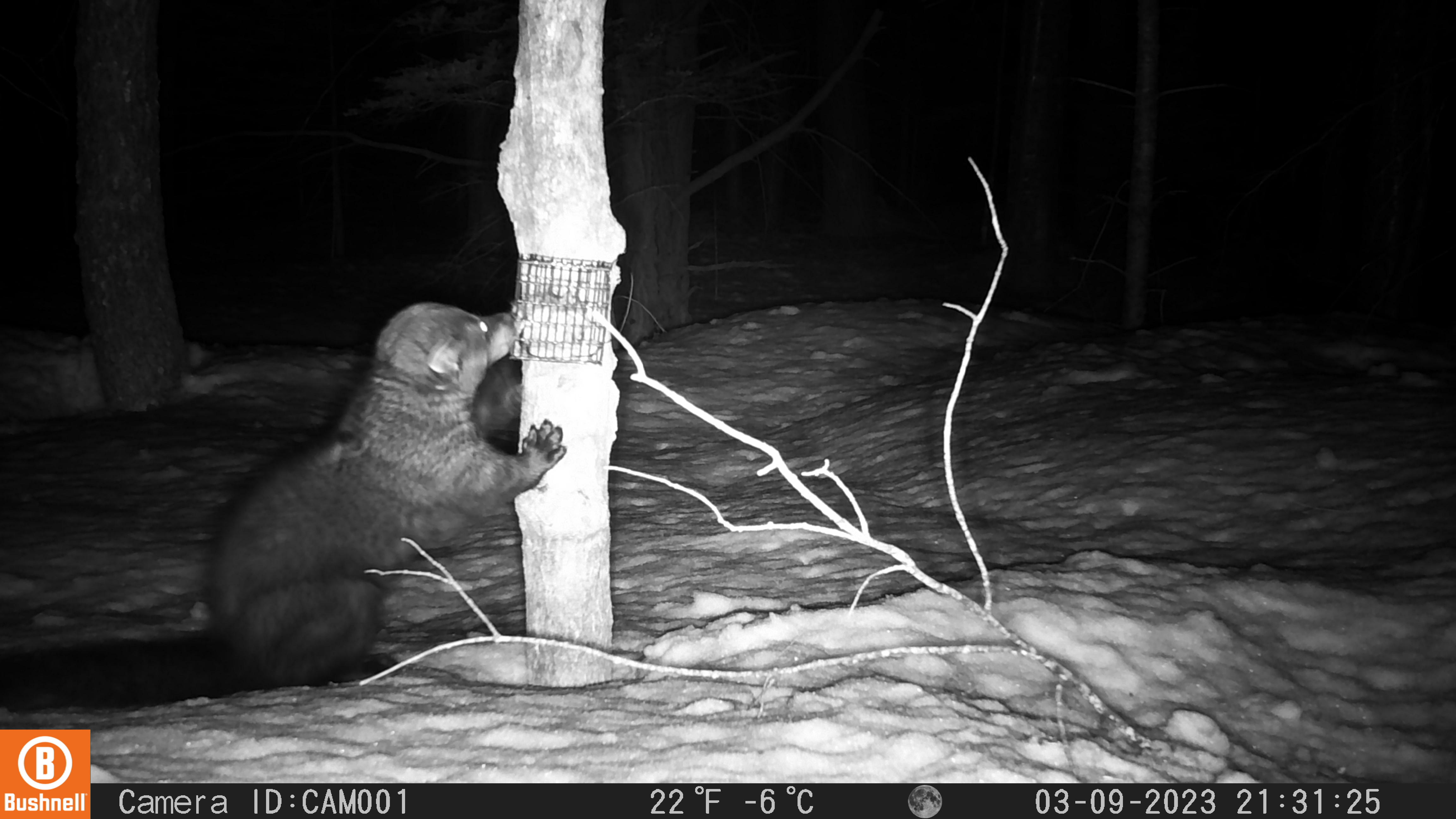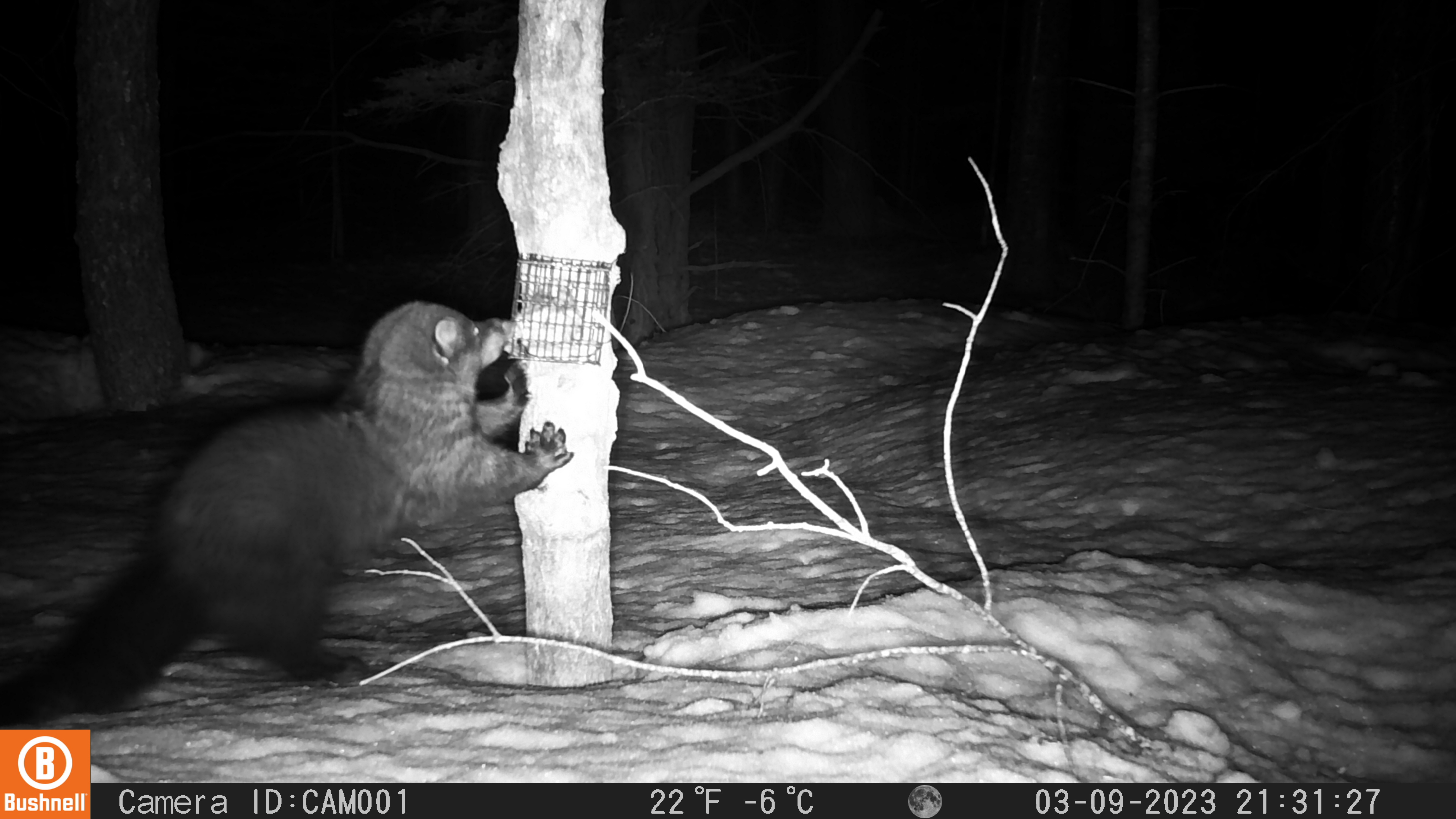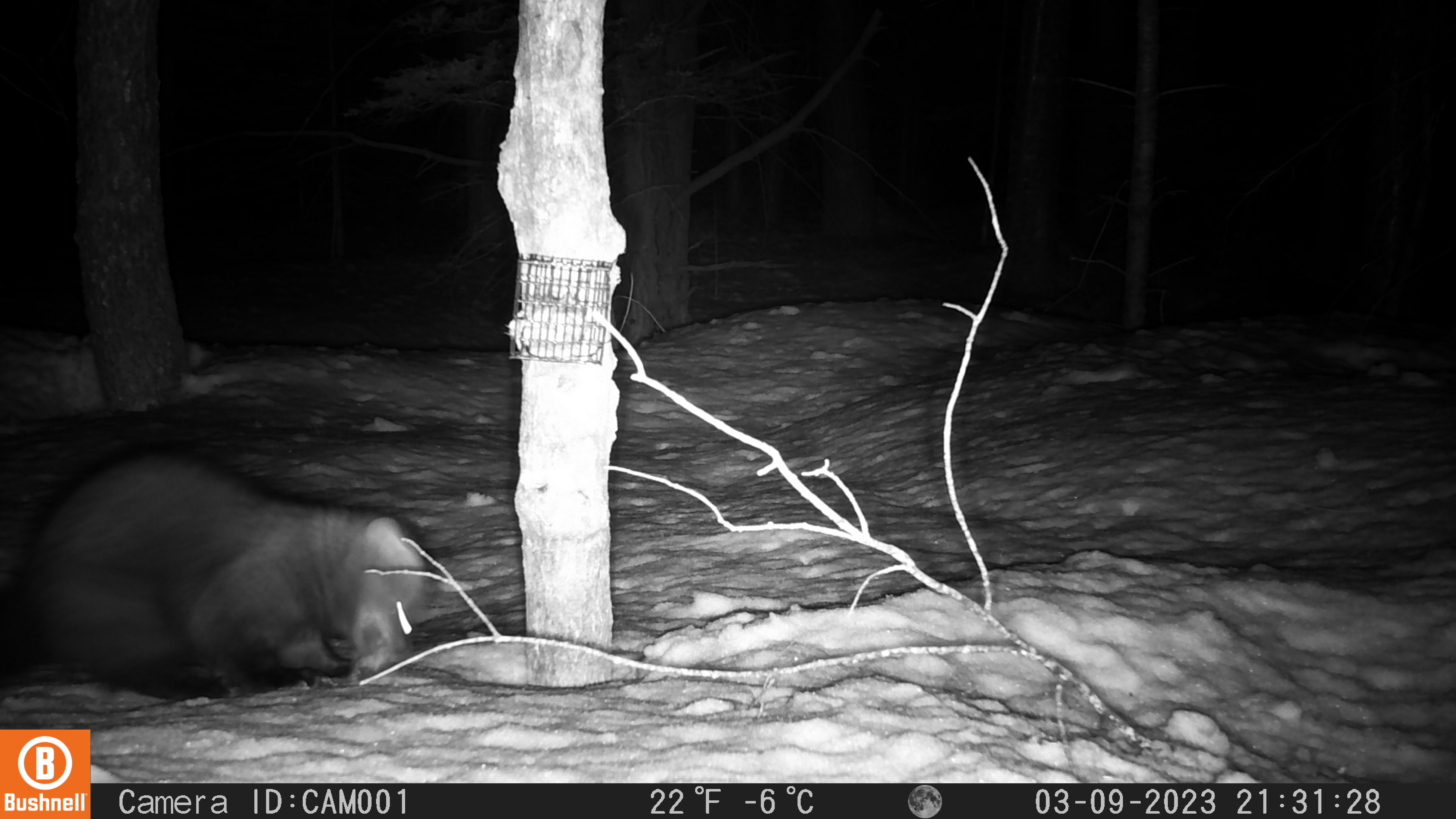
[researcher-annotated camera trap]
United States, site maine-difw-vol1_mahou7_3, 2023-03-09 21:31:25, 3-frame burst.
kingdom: Animalia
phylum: Chordata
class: Mammalia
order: Carnivora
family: Mustelidae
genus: Pekania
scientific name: Pekania pennanti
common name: fisher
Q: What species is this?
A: Fisher (Pekania pennanti).